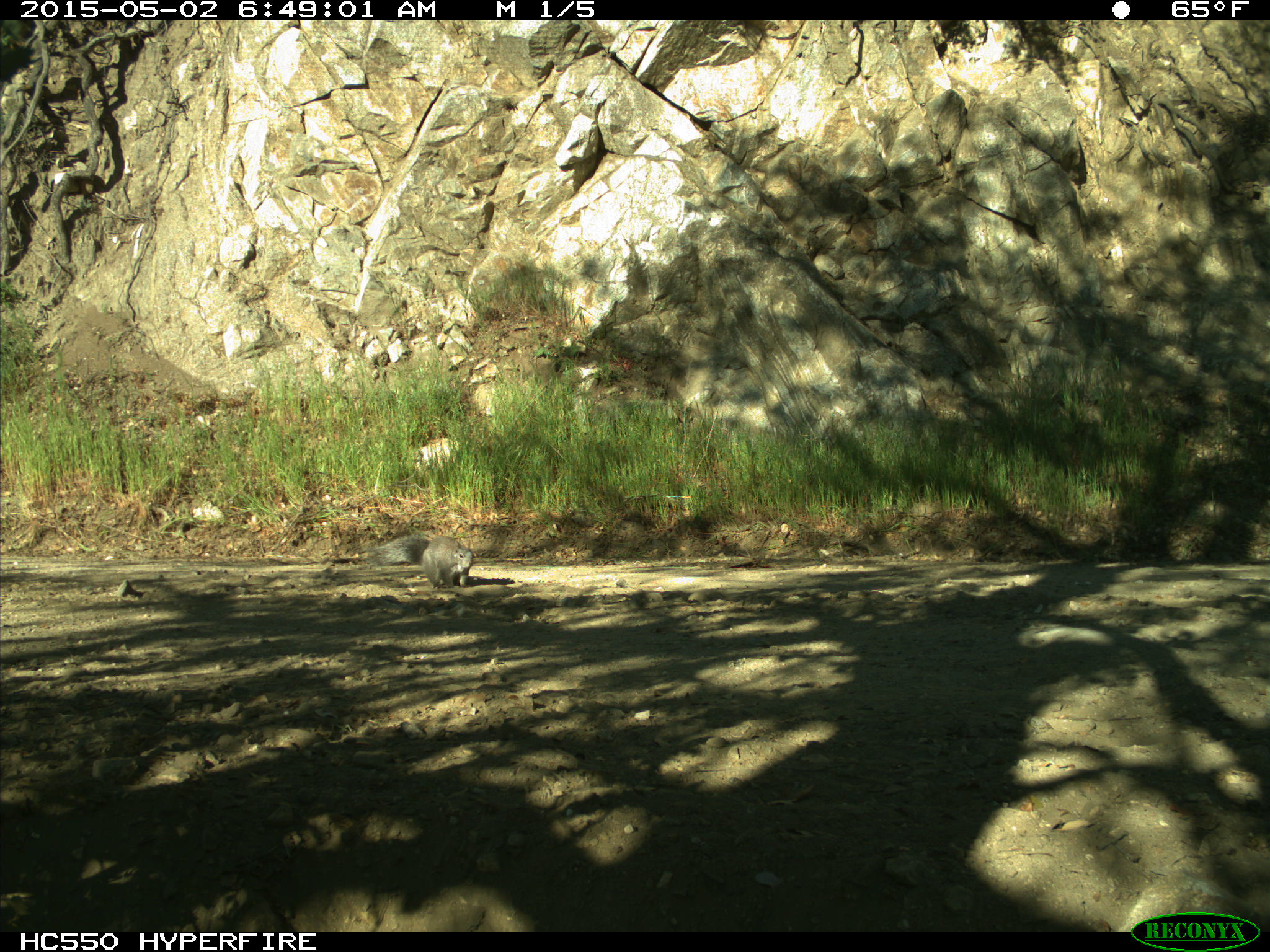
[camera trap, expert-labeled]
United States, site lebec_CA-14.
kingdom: Animalia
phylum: Chordata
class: Mammalia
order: Rodentia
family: Sciuridae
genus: Sciurus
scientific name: Sciurus carolinensis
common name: eastern gray squirrel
Sciurus carolinensis (eastern gray squirrel).